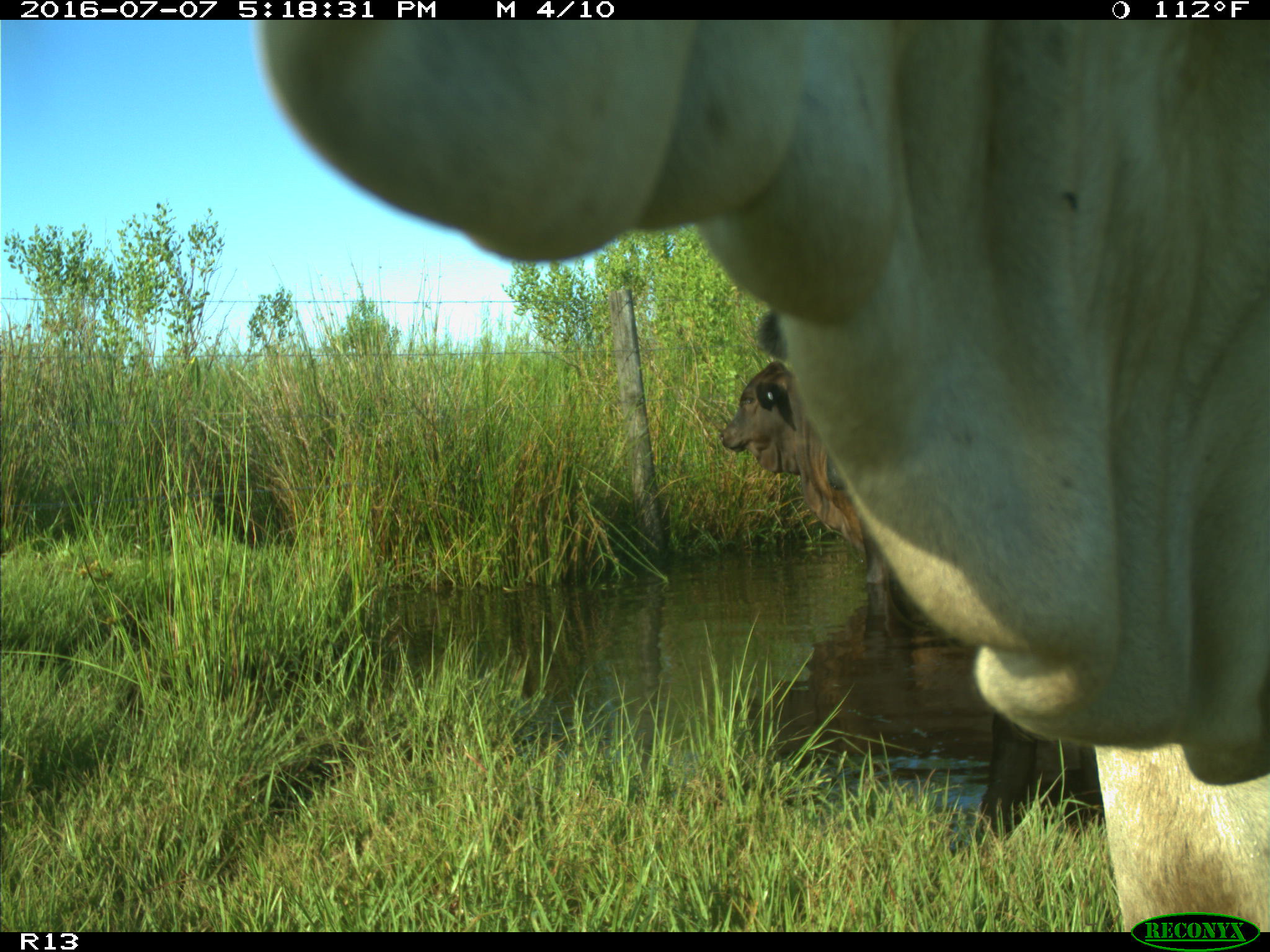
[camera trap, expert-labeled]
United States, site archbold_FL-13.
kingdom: Animalia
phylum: Chordata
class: Mammalia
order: Artiodactyla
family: Bovidae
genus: Bos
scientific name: Bos taurus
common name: domestic cow